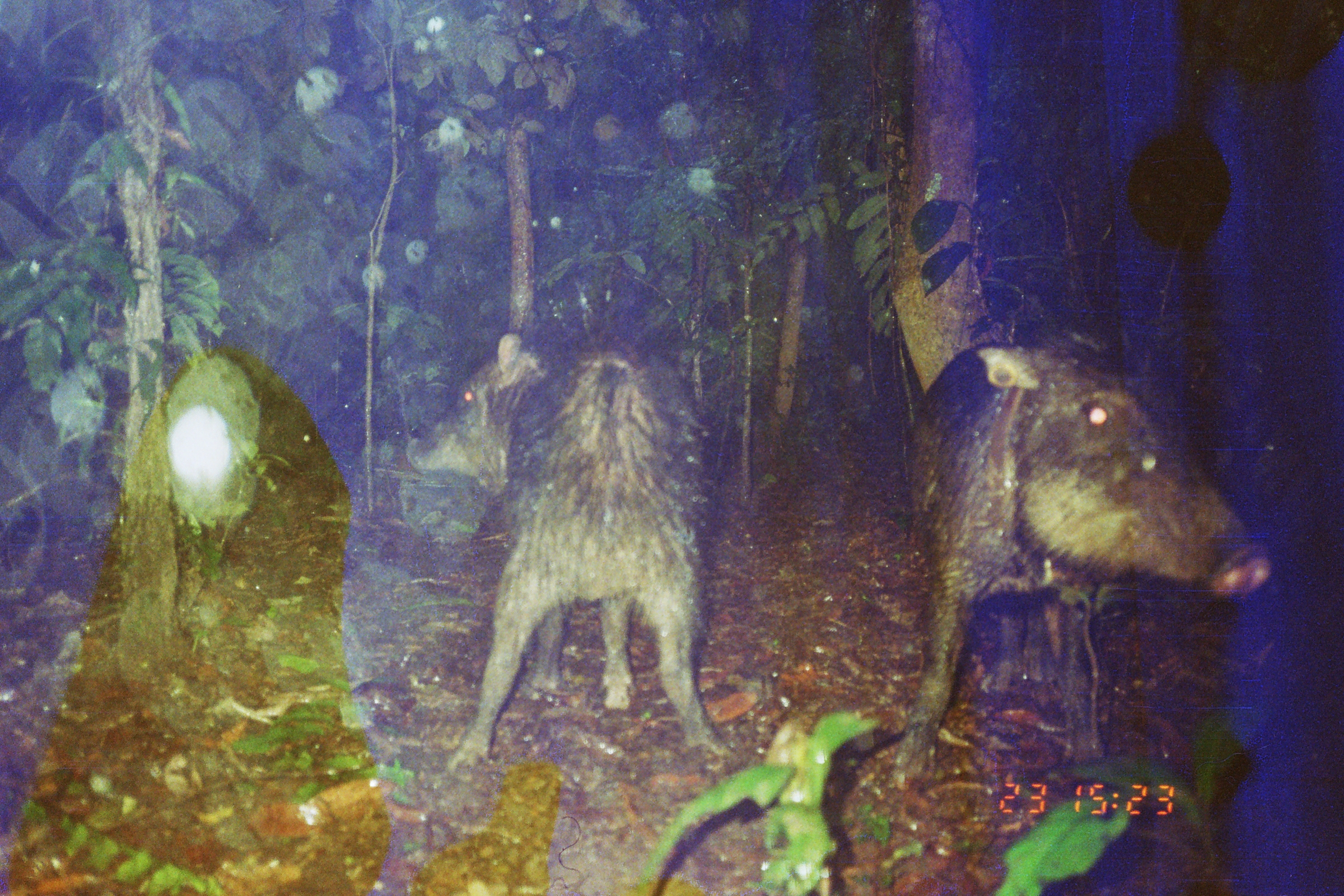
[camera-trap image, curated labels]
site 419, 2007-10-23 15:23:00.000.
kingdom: Animalia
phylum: Chordata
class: Mammalia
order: Artiodactyla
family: Tayassuidae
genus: Tayassu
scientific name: Tayassu pecari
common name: white-lipped peccary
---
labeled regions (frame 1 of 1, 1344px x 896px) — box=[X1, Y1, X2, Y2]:
tayassu pecari: box=[884, 315, 1276, 792]; box=[405, 327, 737, 770]